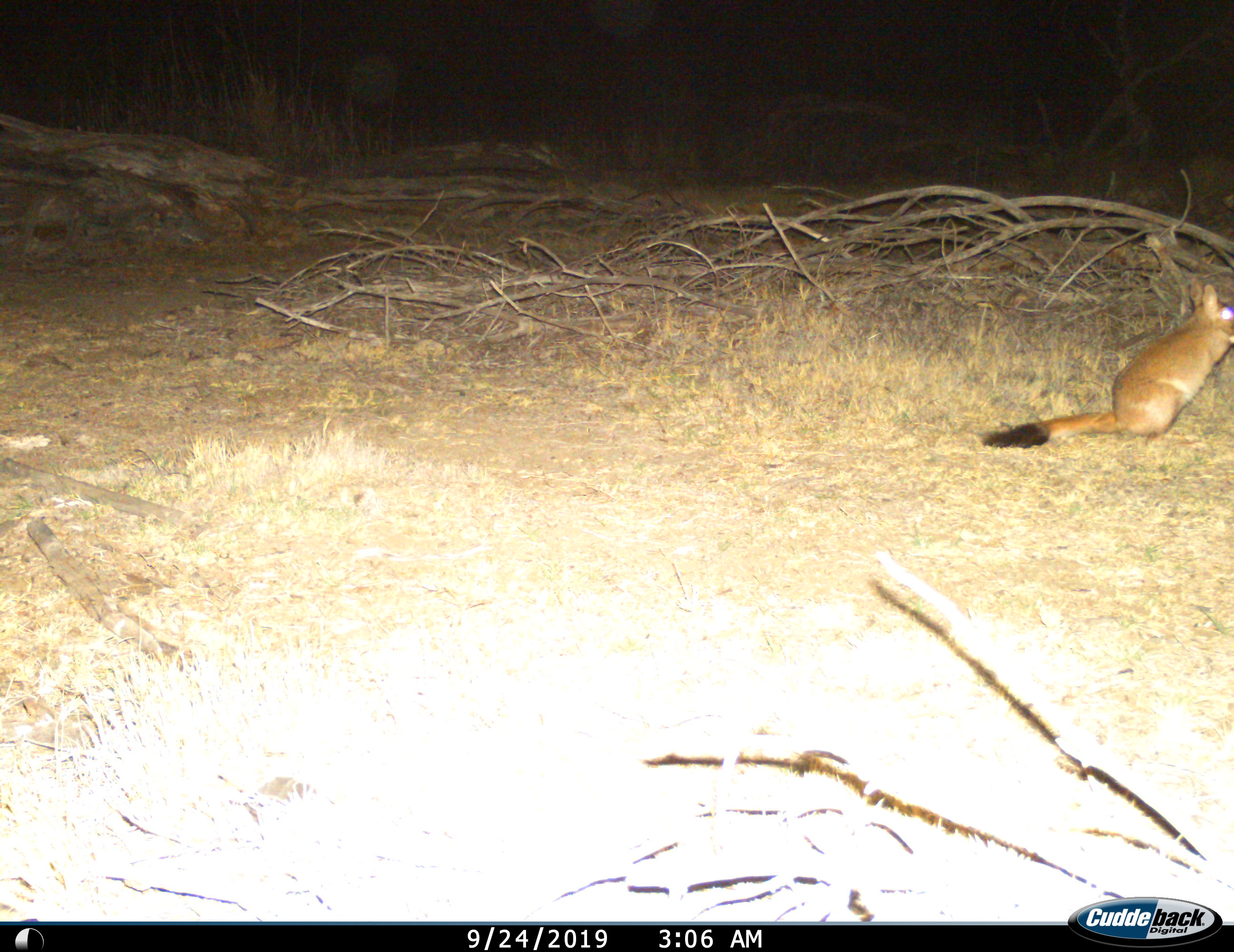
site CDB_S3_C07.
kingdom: Animalia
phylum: Chordata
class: Mammalia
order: Rodentia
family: Pedetidae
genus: Pedetes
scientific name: Pedetes capensis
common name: springhare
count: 1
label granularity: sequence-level